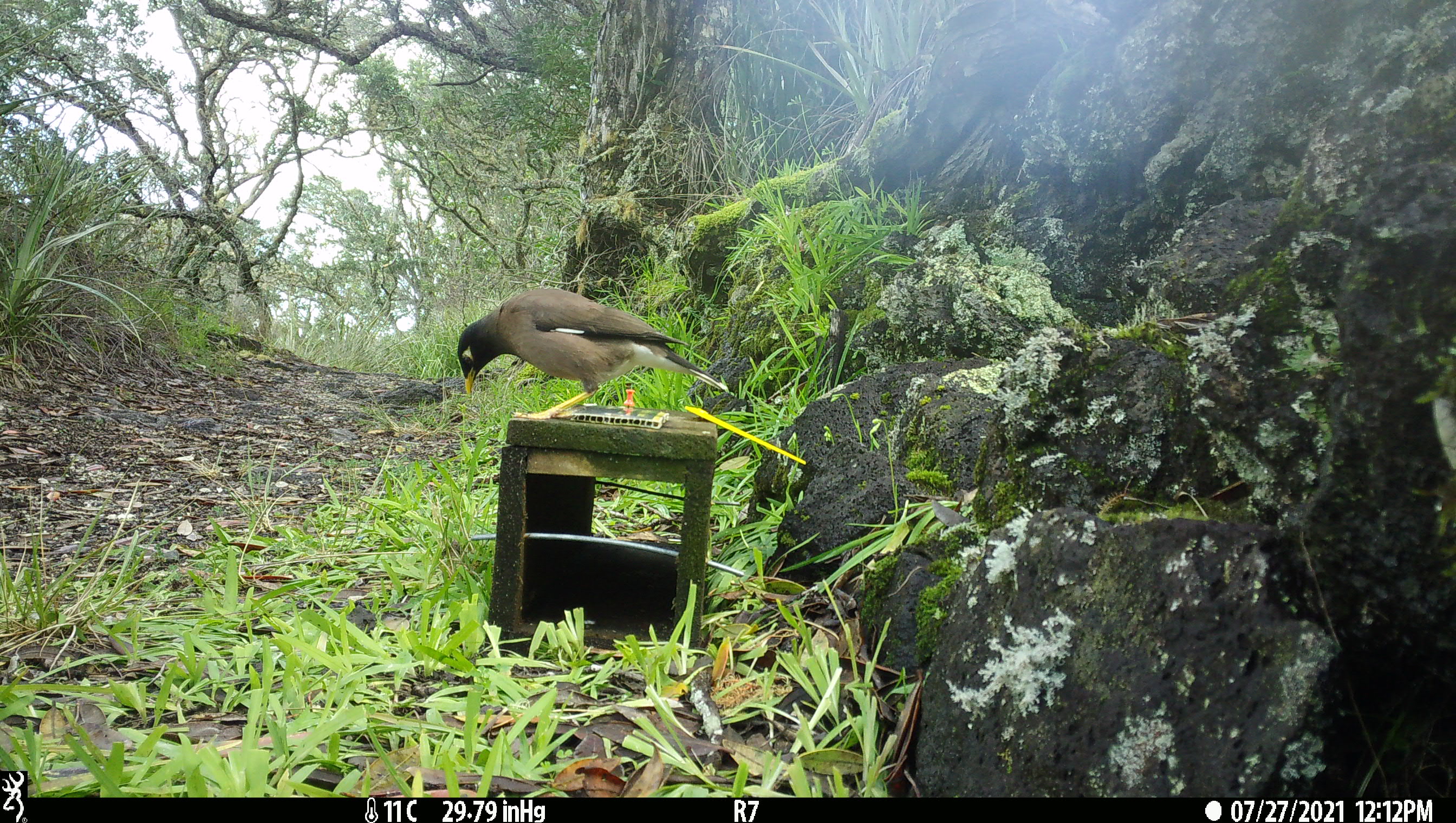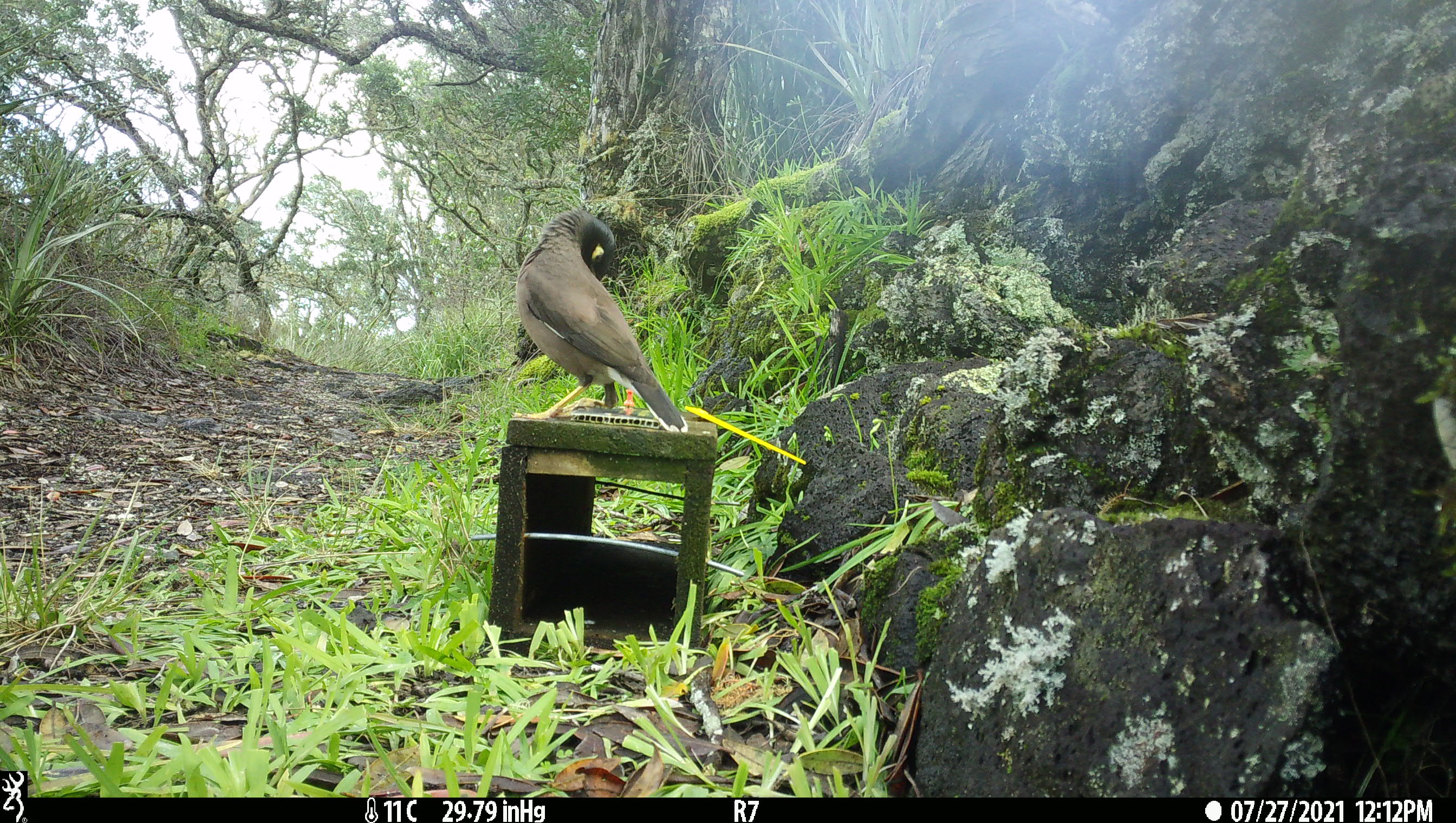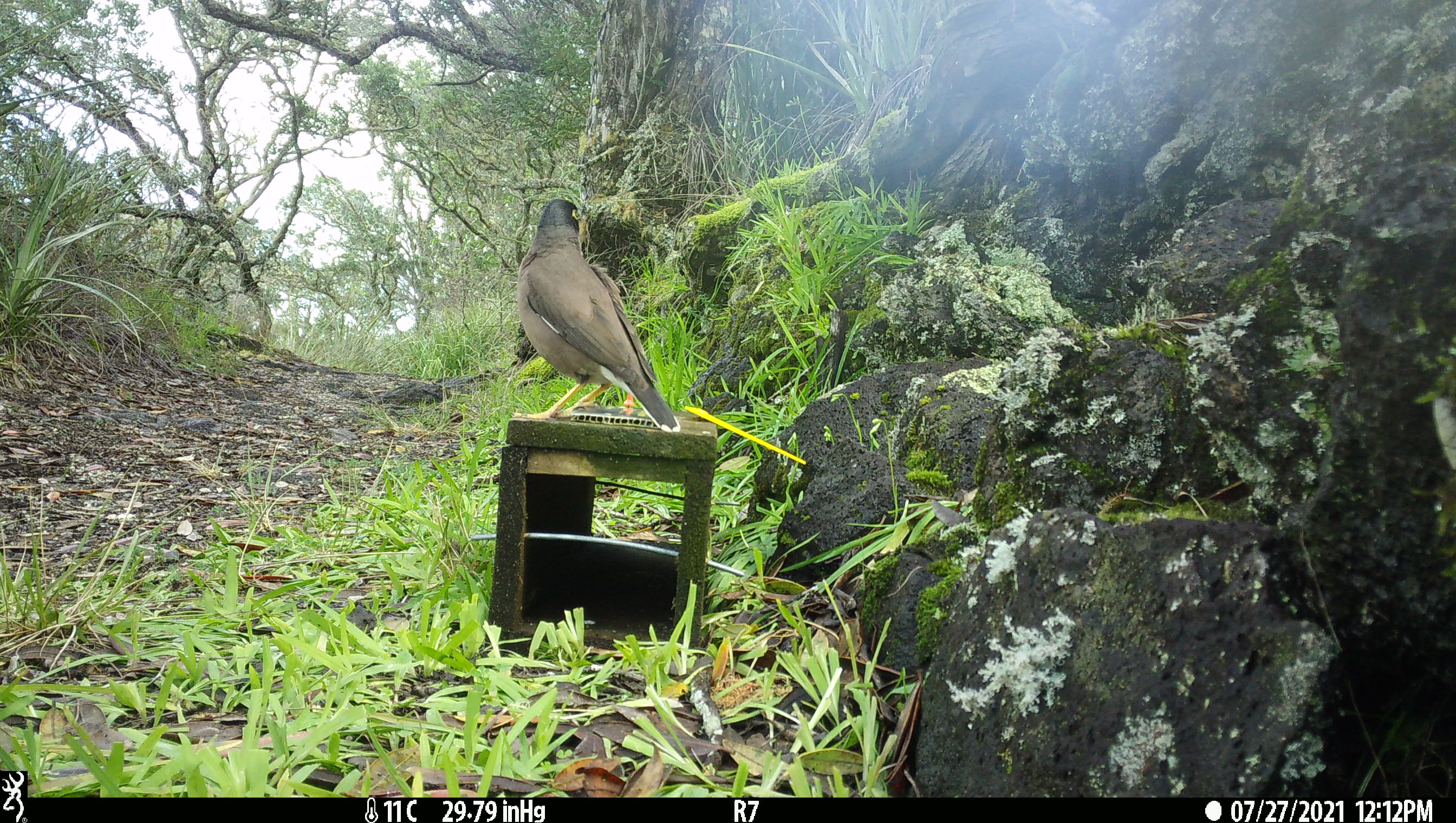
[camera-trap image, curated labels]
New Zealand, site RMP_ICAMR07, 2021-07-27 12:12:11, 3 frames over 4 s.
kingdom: Animalia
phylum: Chordata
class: Aves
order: Passeriformes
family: Sturnidae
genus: Acridotheres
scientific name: Acridotheres tristis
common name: common myna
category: myna